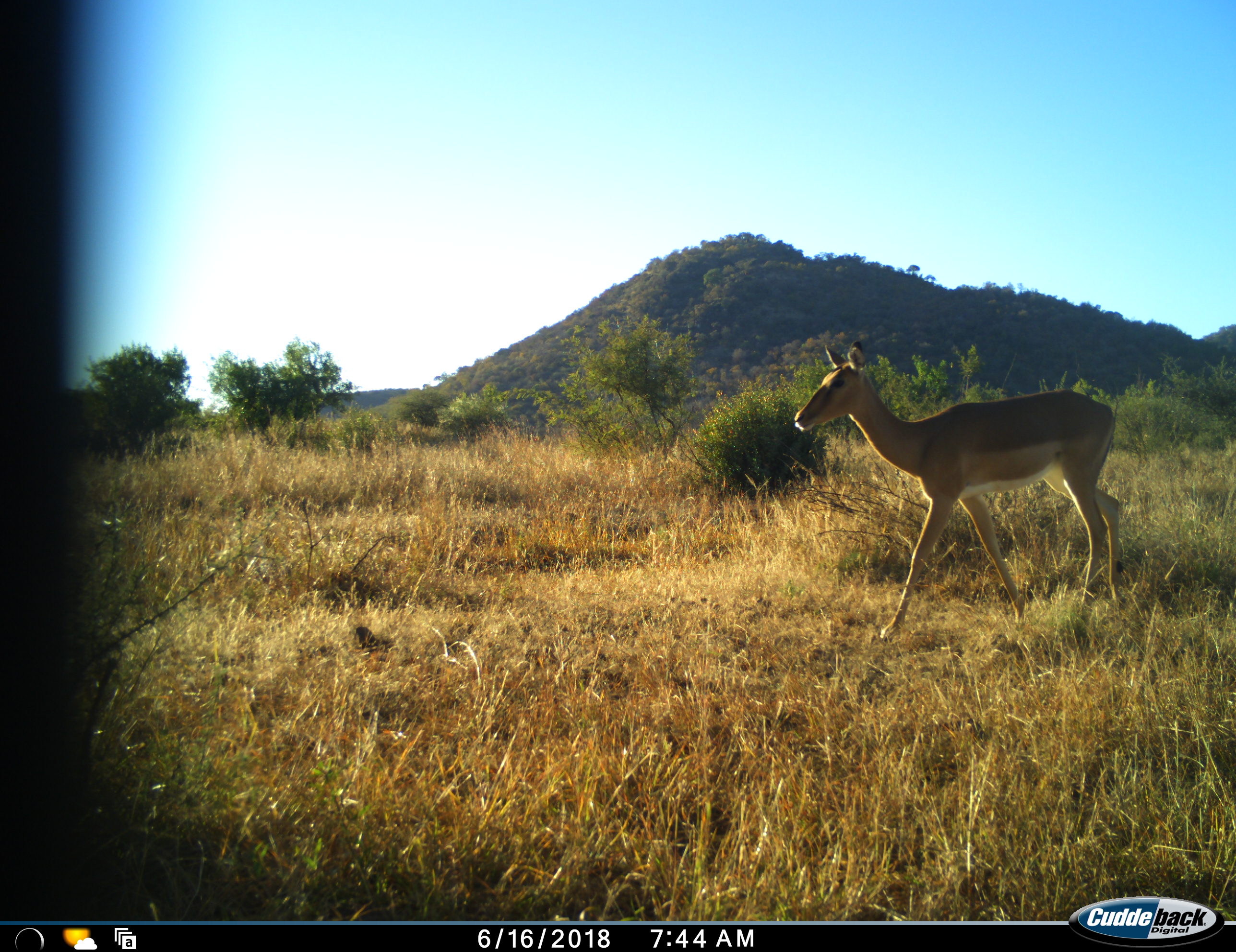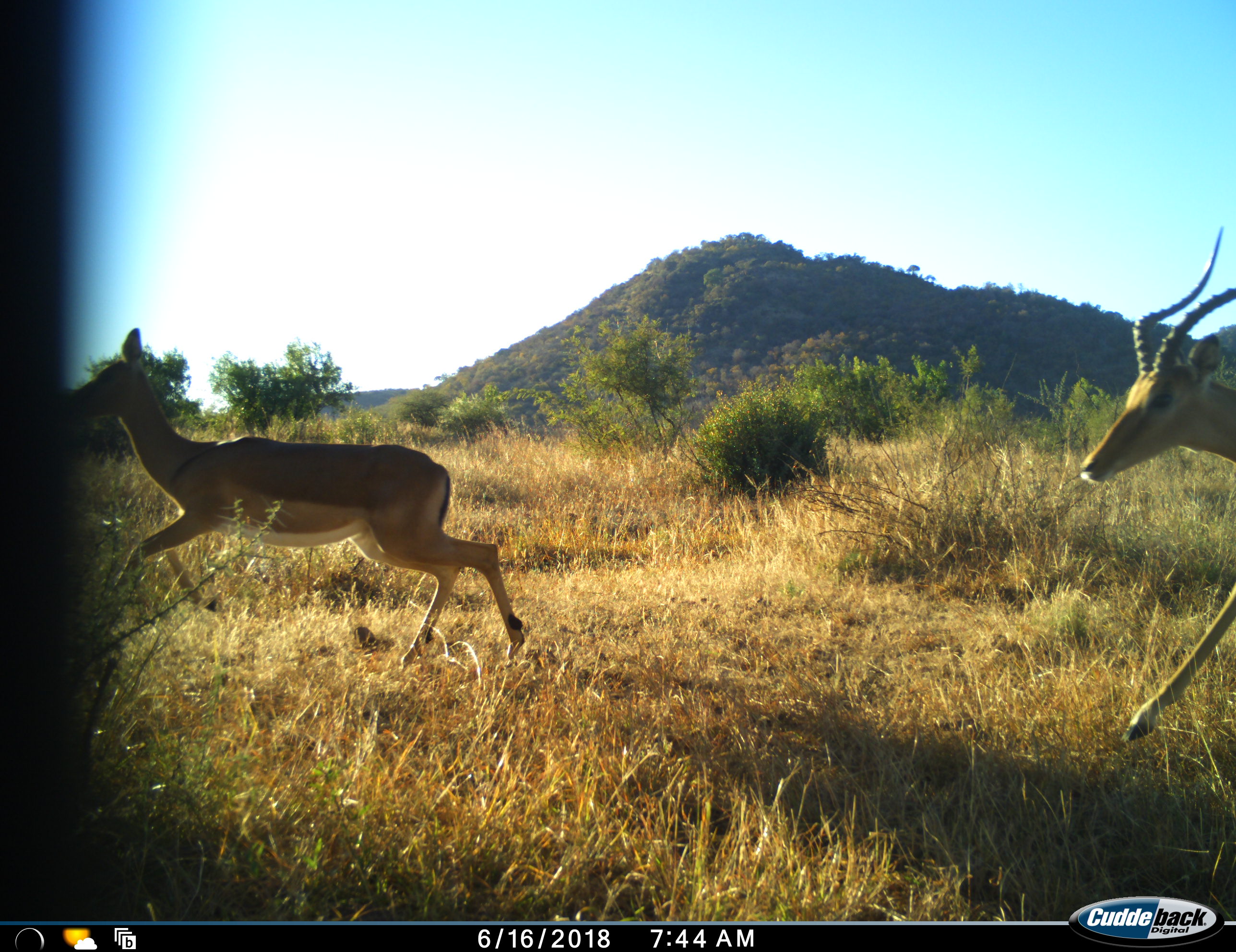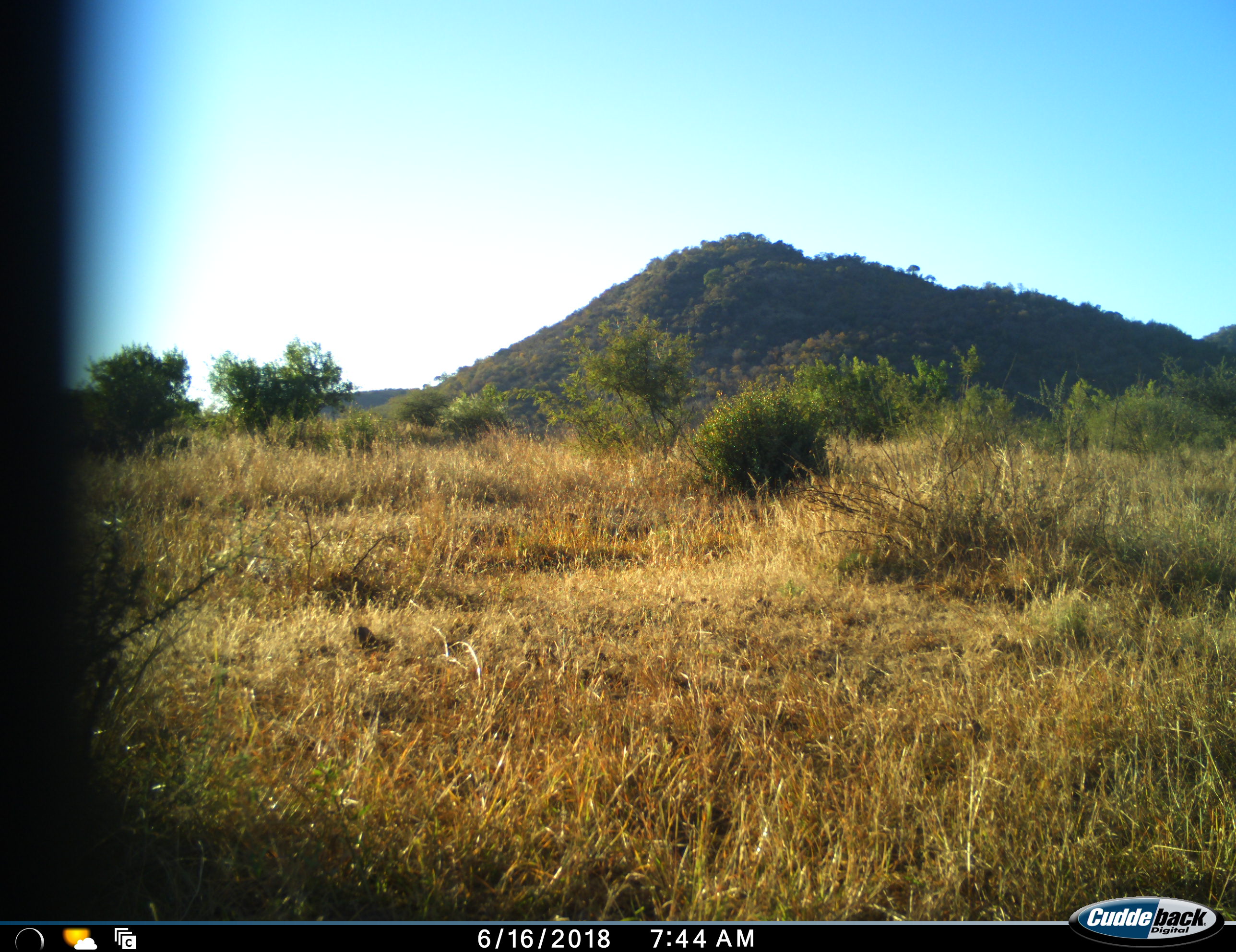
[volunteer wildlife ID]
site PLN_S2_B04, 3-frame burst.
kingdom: Animalia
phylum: Chordata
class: Mammalia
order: Artiodactyla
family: Bovidae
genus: Aepyceros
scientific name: Aepyceros melampus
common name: impala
Impala (Aepyceros melampus), count 2. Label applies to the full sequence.